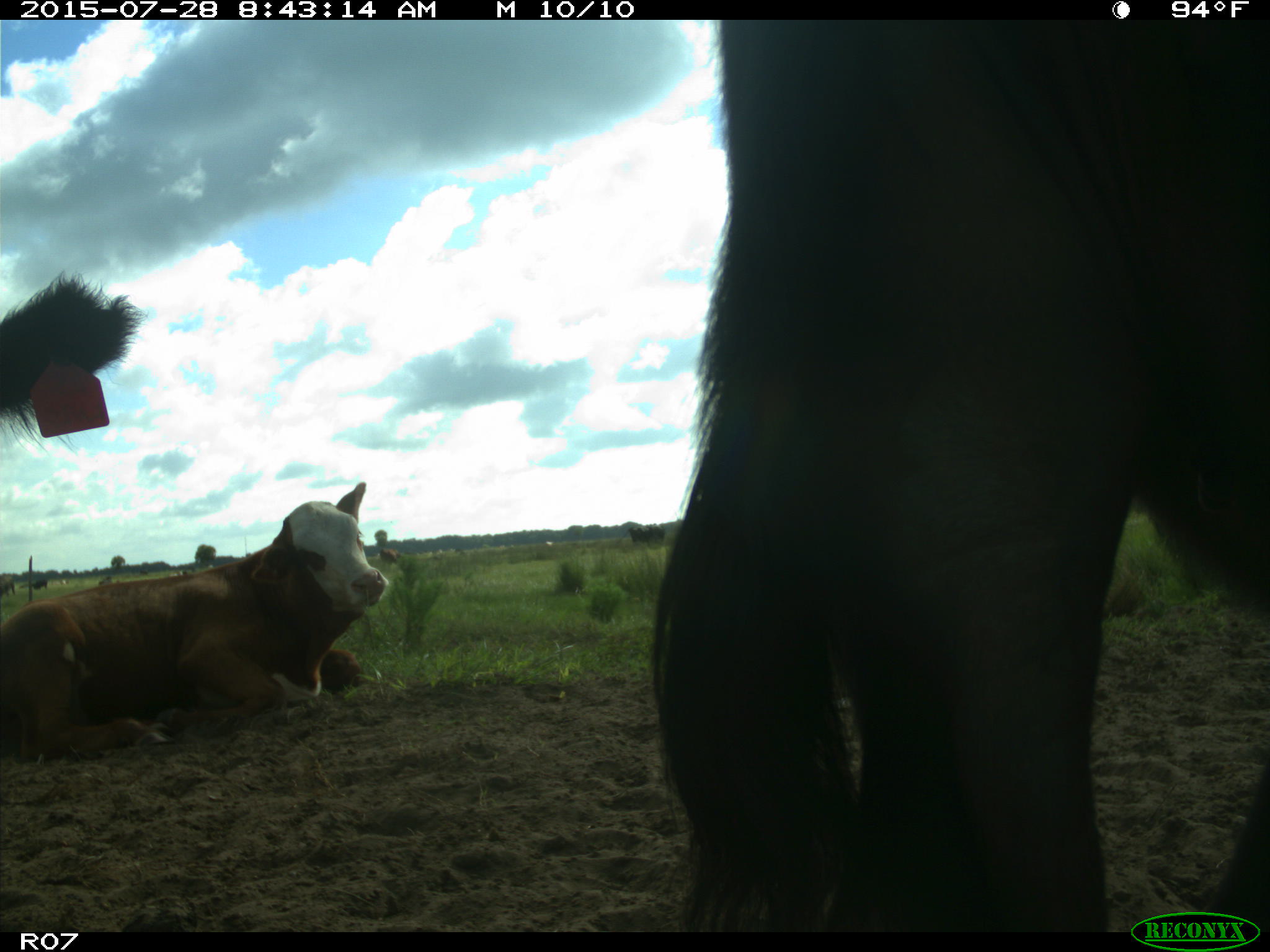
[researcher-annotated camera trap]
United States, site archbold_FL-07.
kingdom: Animalia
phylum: Chordata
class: Mammalia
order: Artiodactyla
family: Bovidae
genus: Bos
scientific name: Bos taurus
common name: domestic cow